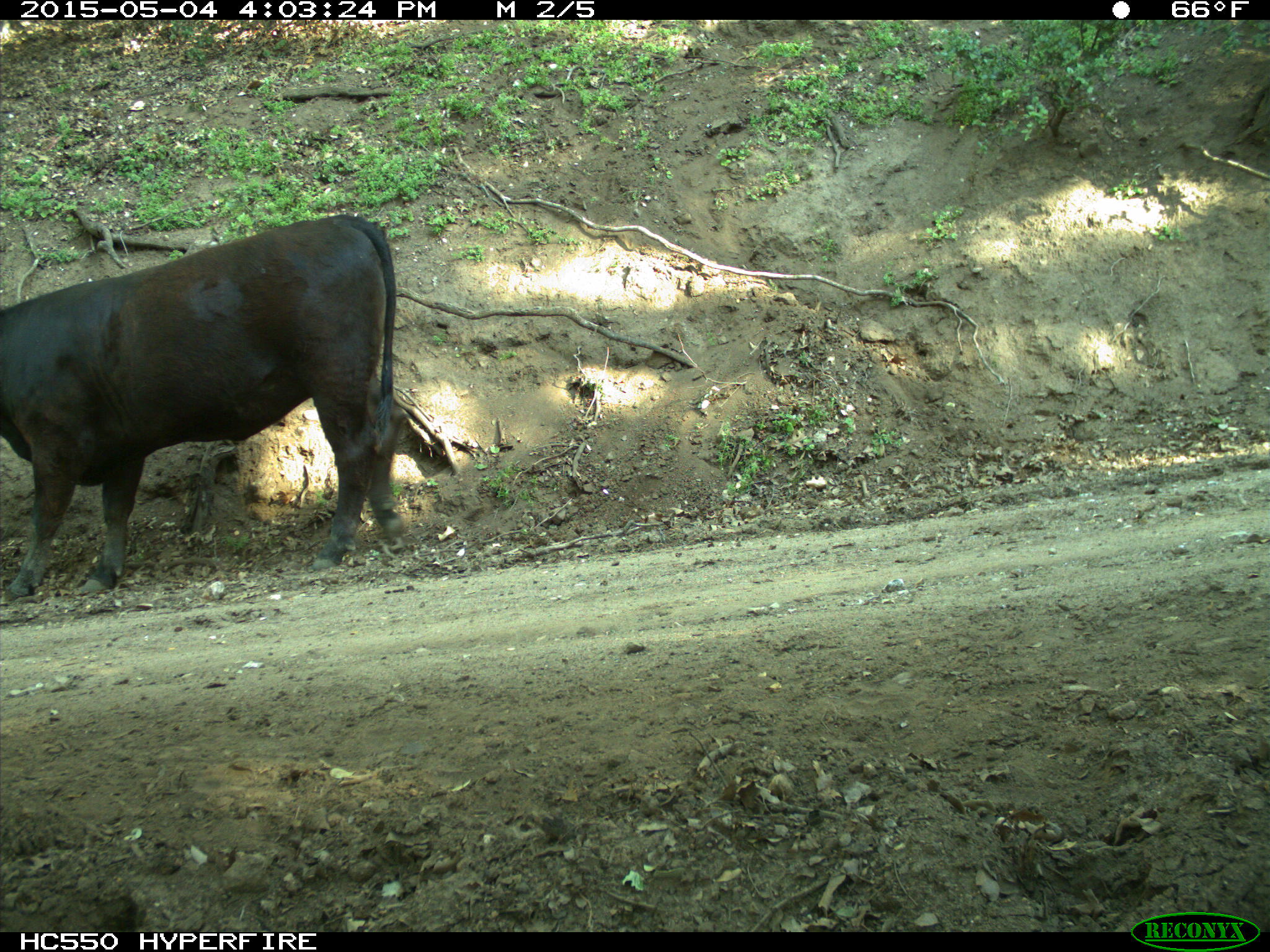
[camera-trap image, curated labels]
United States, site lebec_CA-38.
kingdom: Animalia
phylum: Chordata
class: Mammalia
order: Artiodactyla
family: Bovidae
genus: Bos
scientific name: Bos taurus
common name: domestic cow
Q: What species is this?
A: Bos taurus (domestic cow).